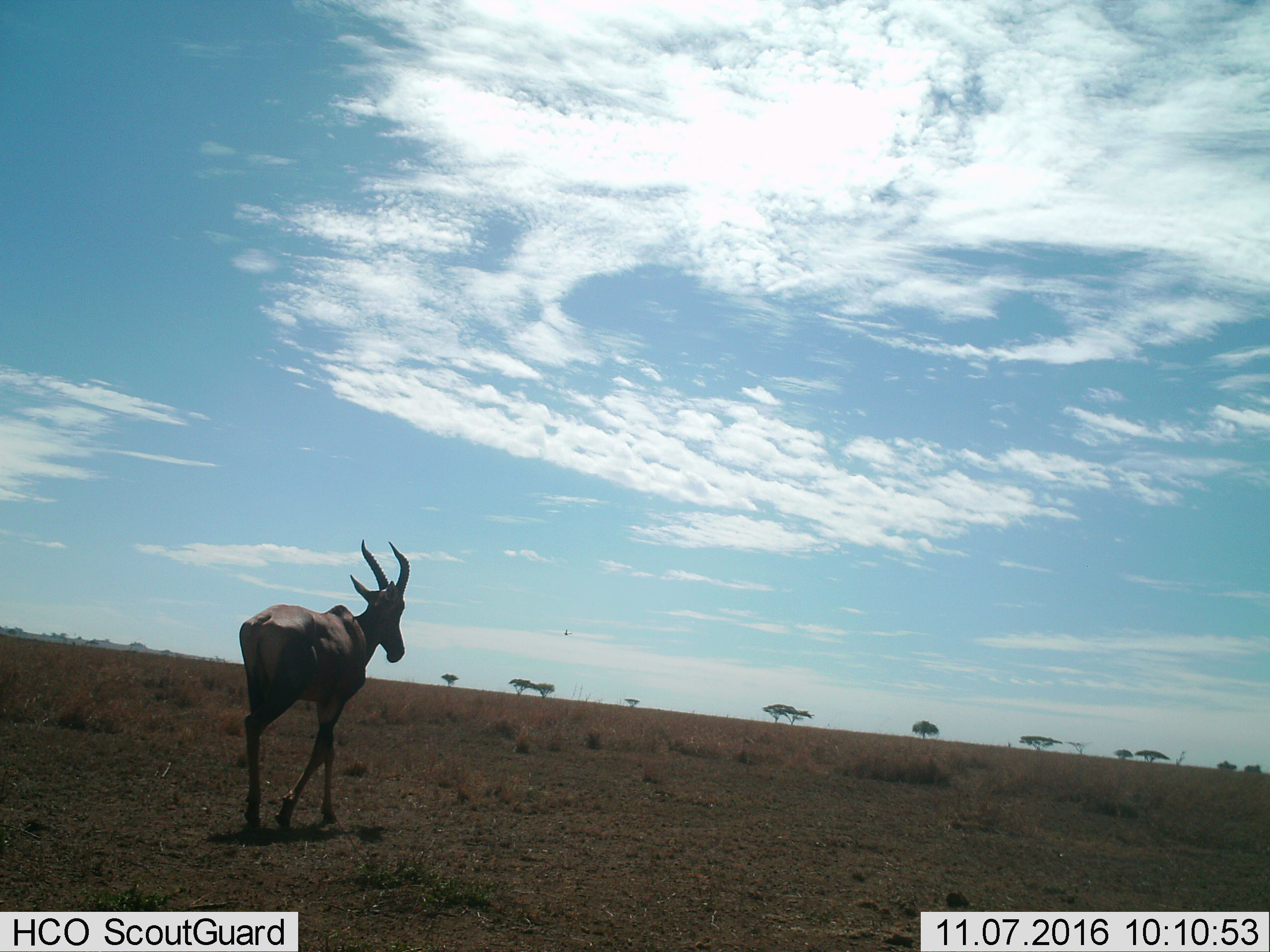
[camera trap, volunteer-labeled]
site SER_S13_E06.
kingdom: Animalia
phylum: Chordata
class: Mammalia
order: Artiodactyla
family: Bovidae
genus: Damaliscus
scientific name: Damaliscus lunatus jimela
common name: topi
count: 1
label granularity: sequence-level